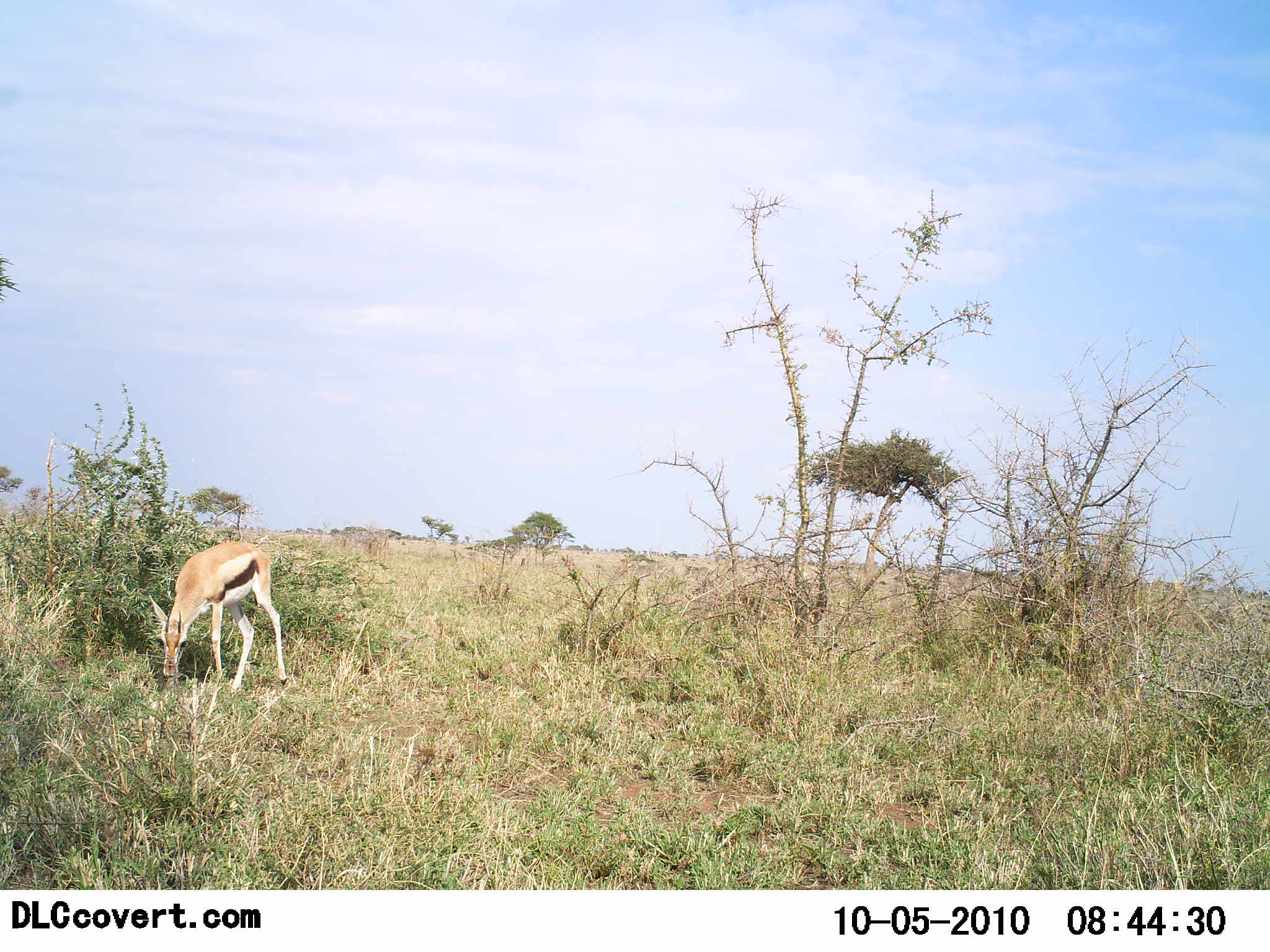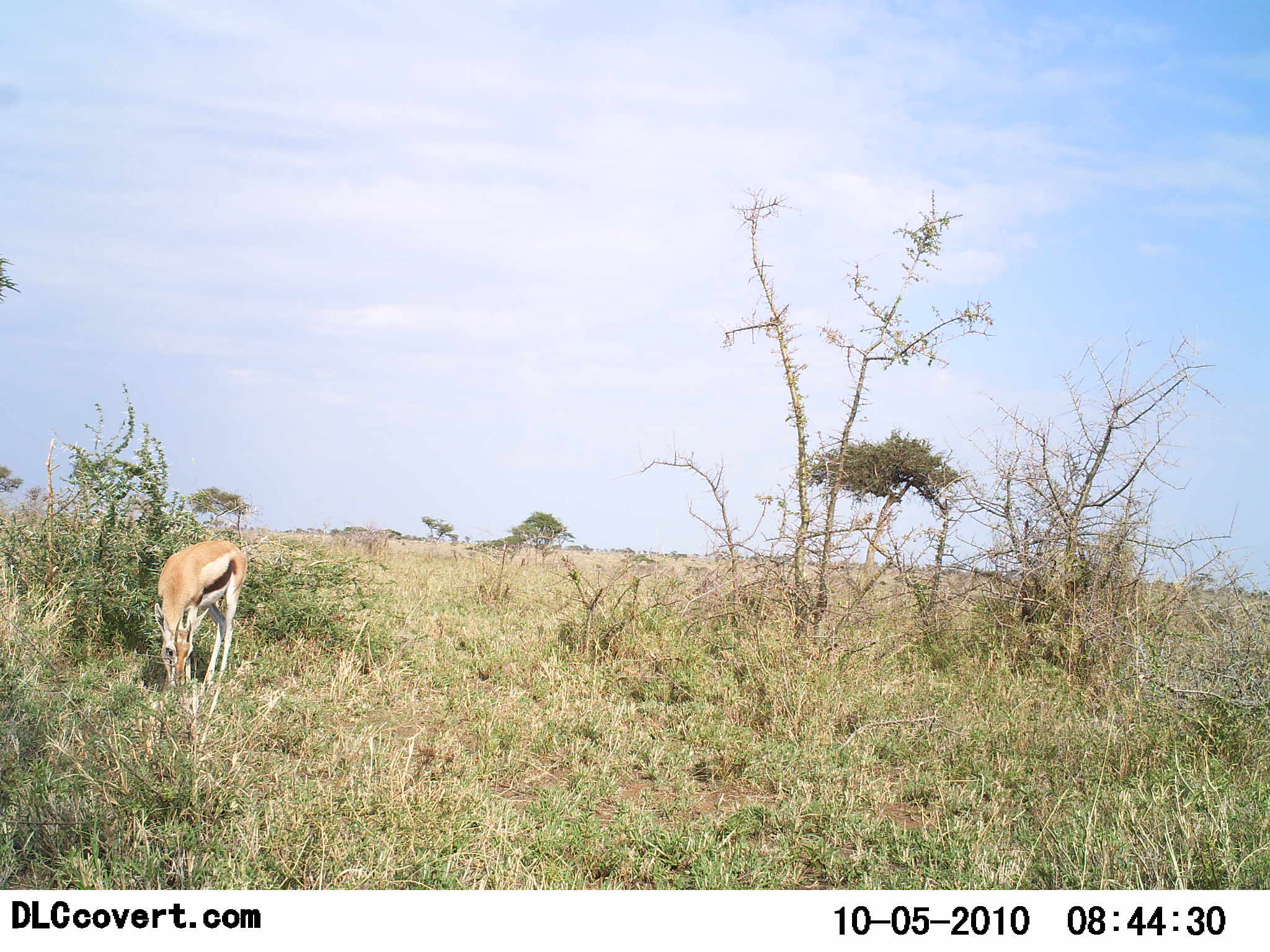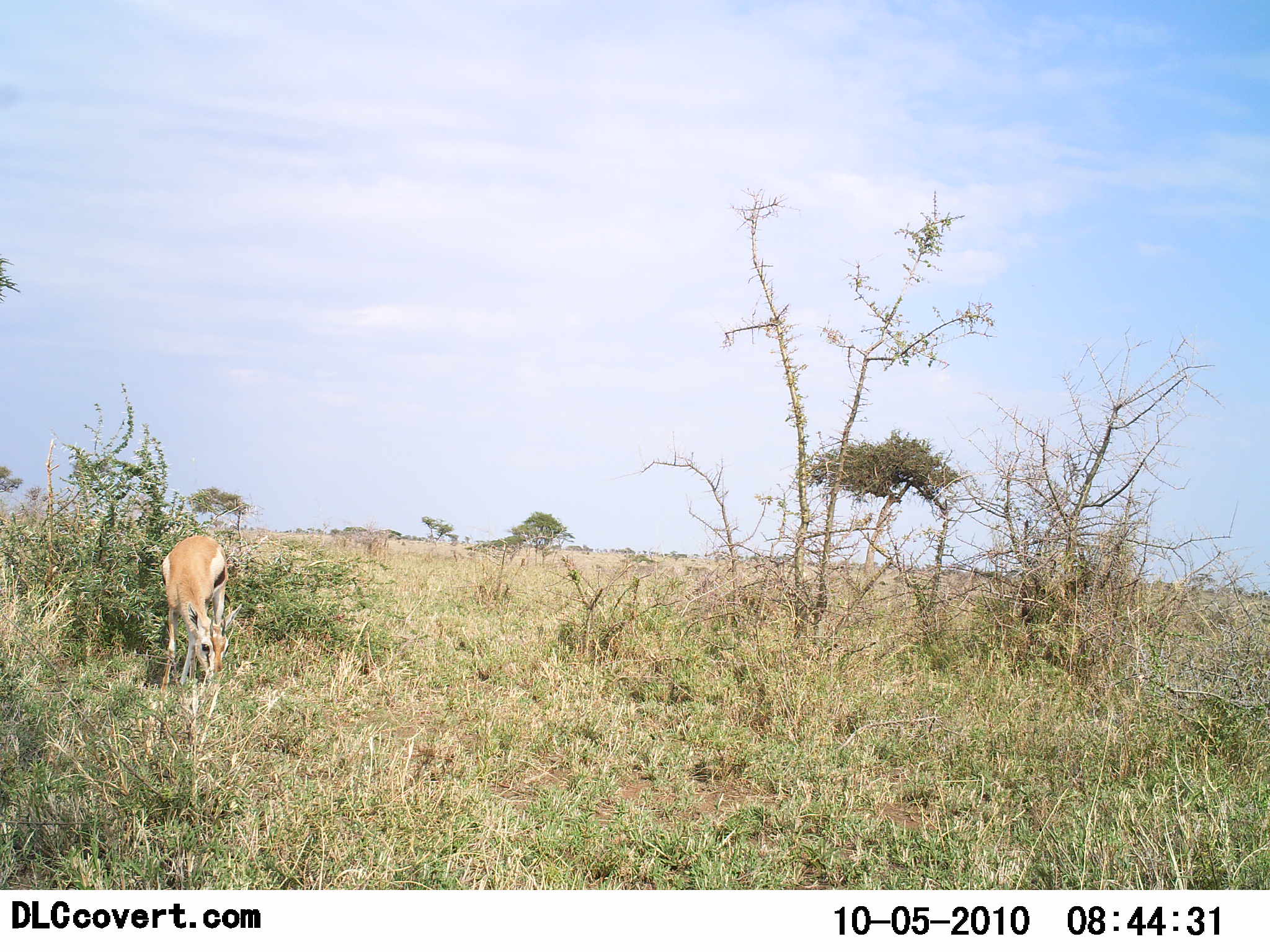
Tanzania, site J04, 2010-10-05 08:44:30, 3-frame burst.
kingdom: Animalia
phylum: Chordata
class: Mammalia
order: Artiodactyla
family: Bovidae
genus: Eudorcas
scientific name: Eudorcas thomsonii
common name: thomson's gazelle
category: gazellethomsons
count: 1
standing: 6%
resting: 0%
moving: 18%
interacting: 0%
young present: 0%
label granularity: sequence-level